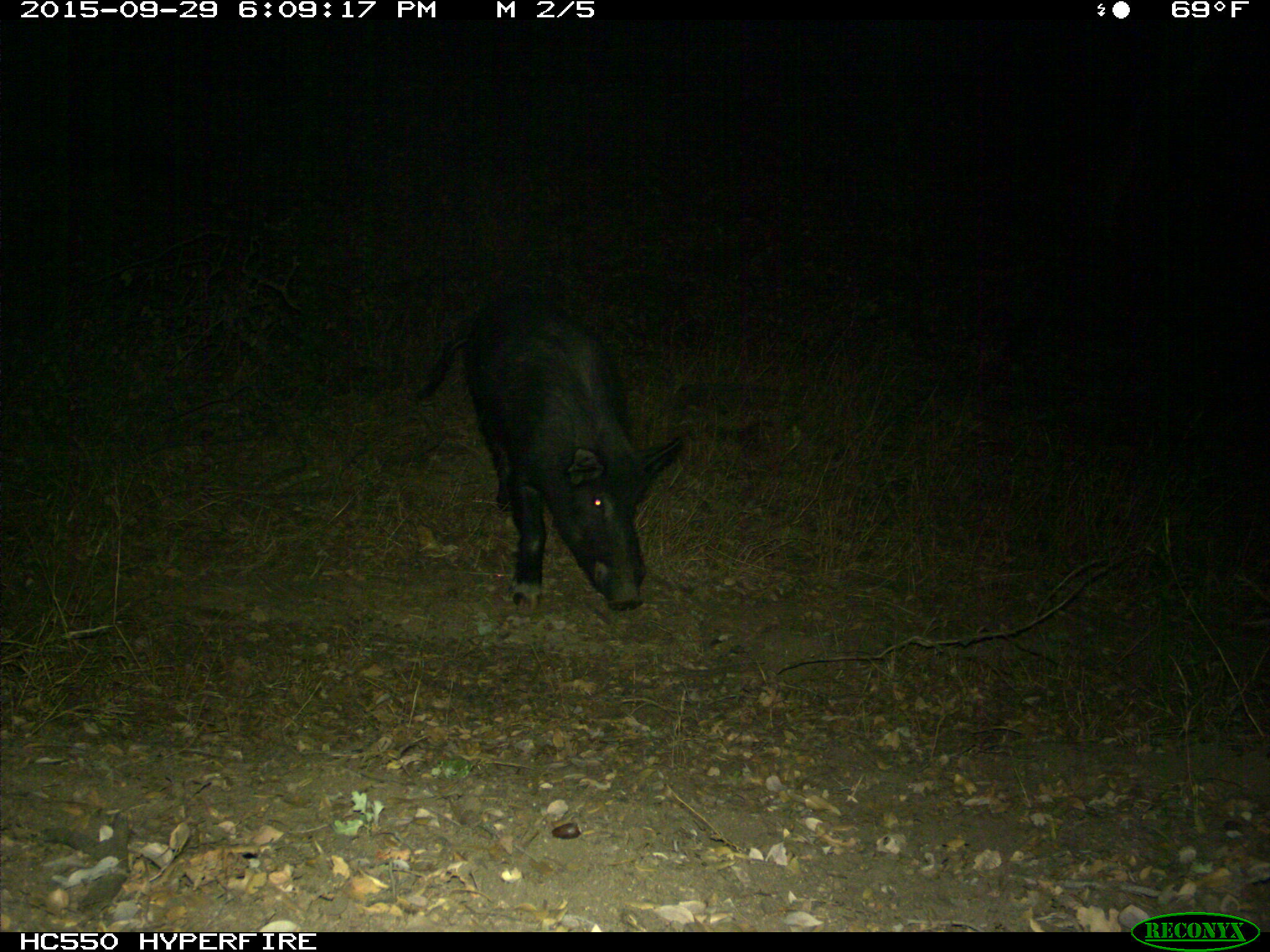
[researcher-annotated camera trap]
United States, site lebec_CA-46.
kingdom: Animalia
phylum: Chordata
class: Mammalia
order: Artiodactyla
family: Suidae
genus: Sus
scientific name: Sus scrofa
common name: wild boar